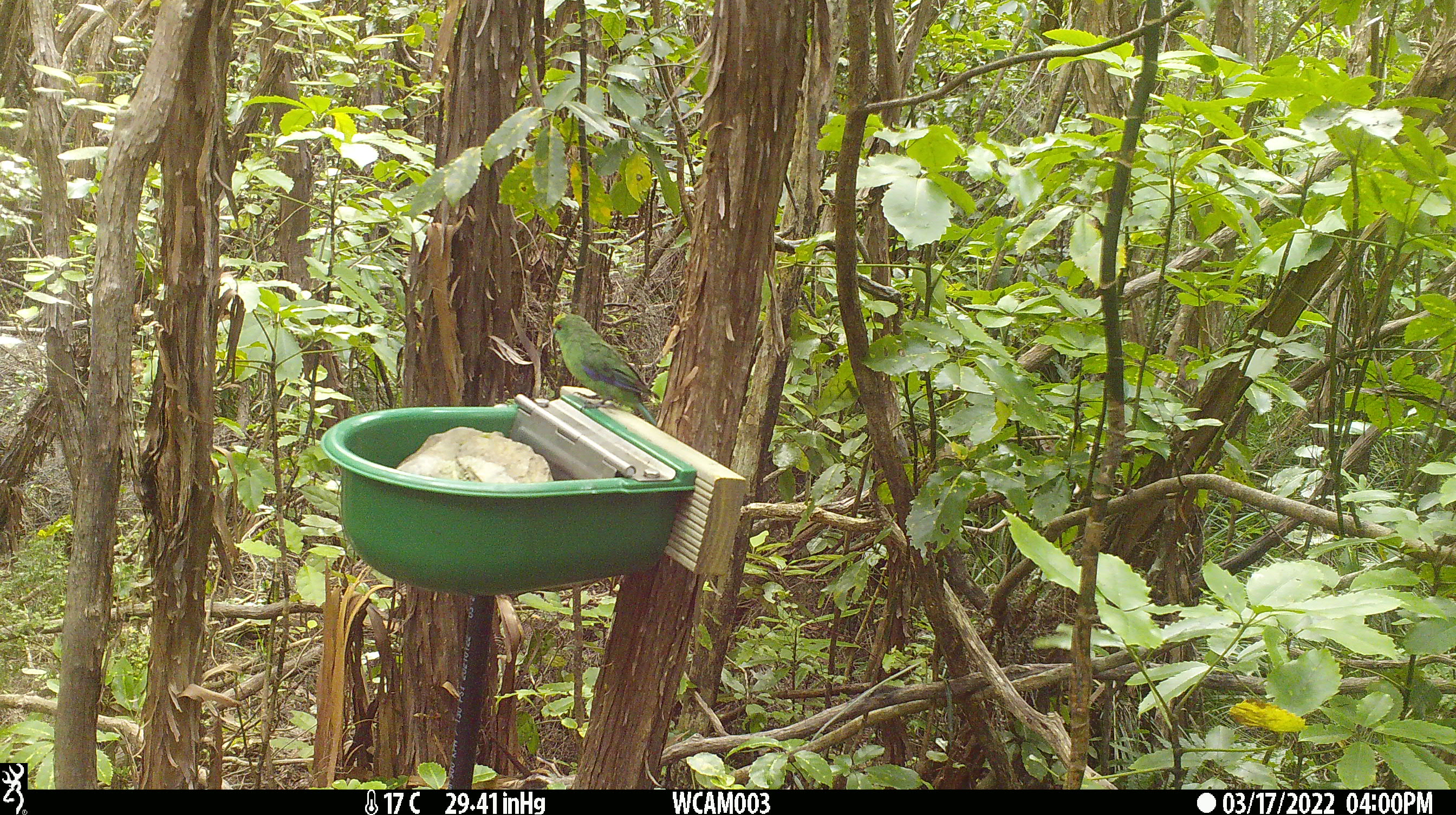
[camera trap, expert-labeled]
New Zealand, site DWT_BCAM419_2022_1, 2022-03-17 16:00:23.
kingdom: Animalia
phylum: Chordata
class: Aves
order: Psittaciformes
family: Psittaculidae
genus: Cyanoramphus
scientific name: Cyanoramphus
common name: parakeet